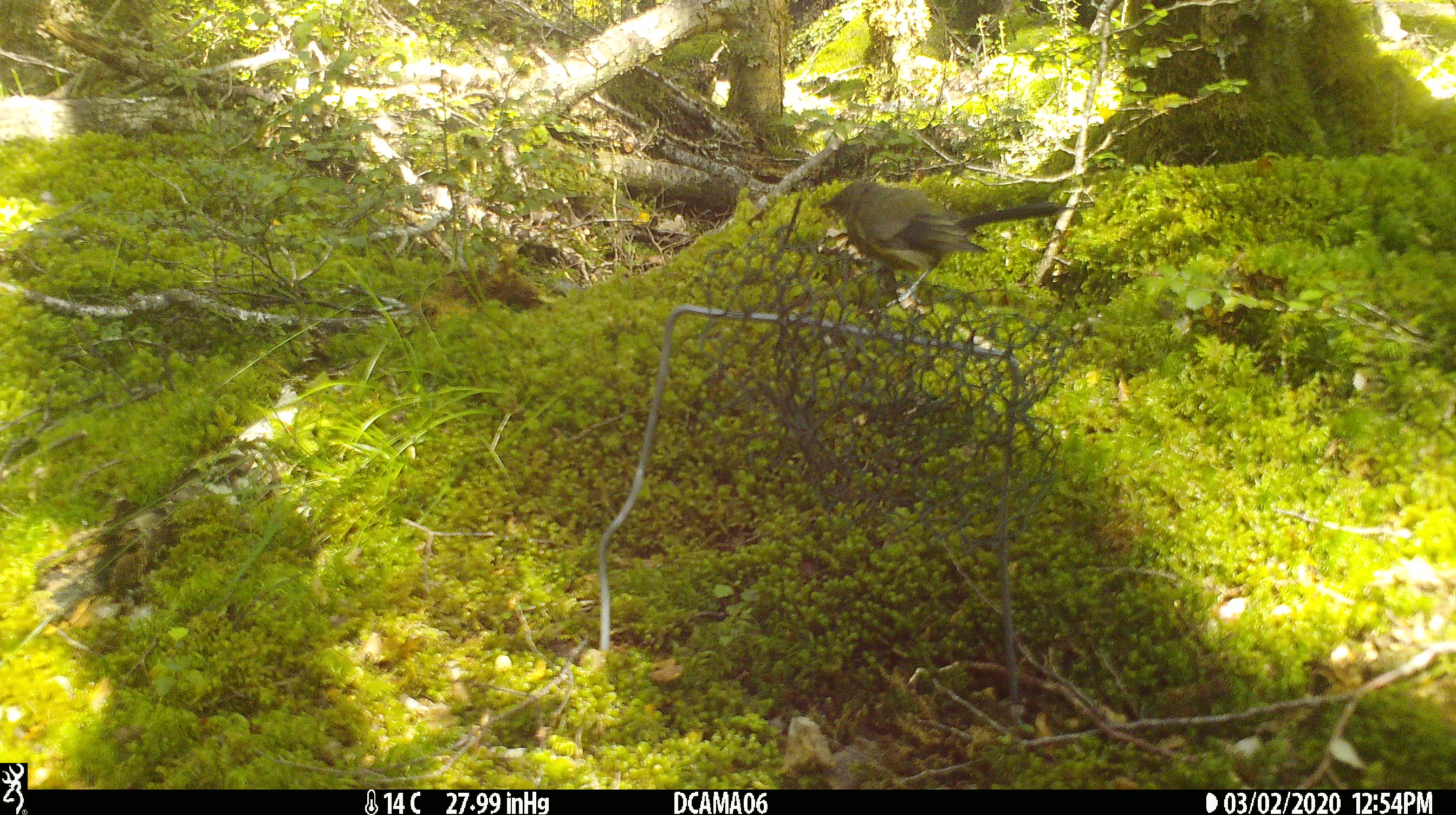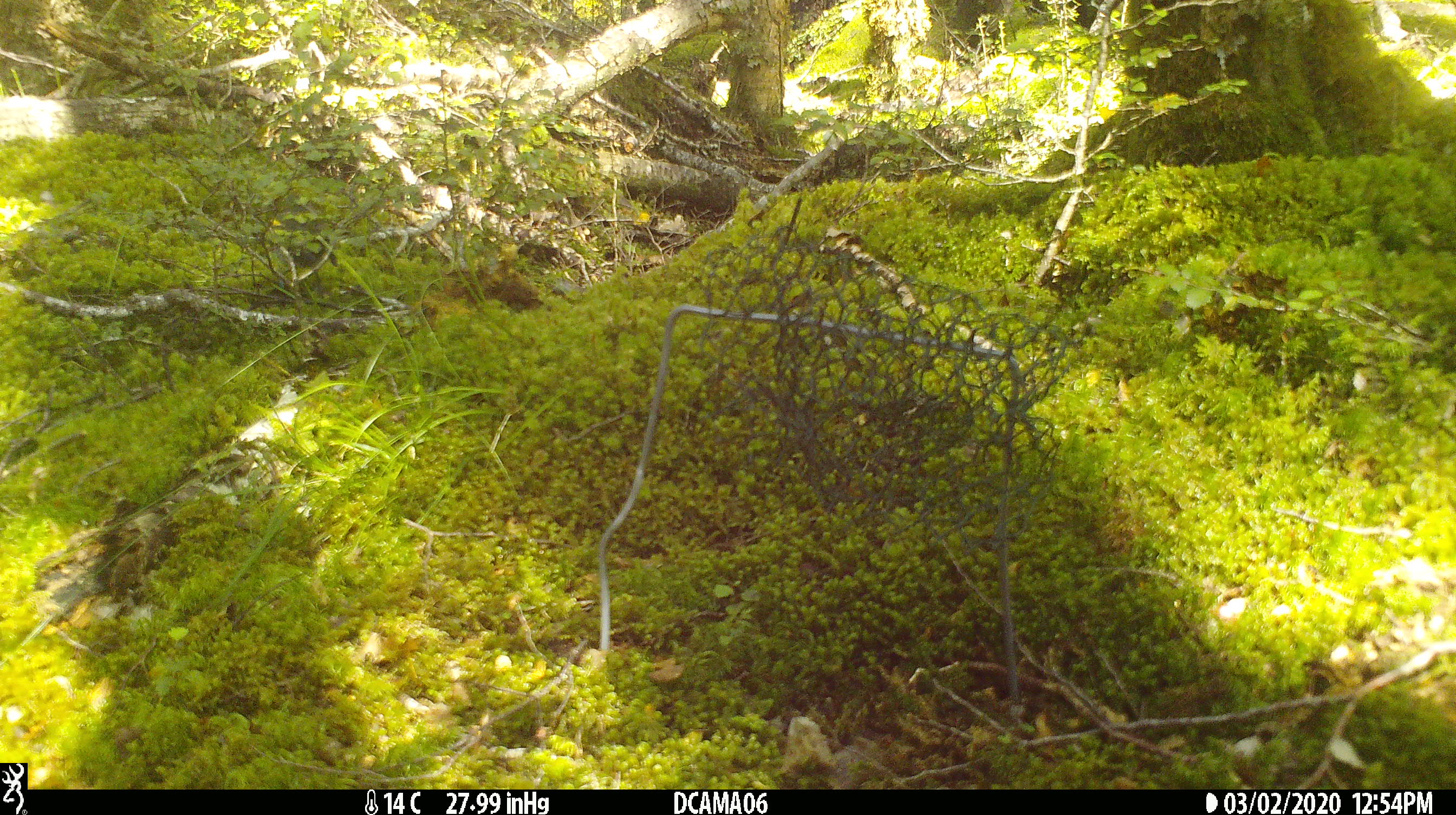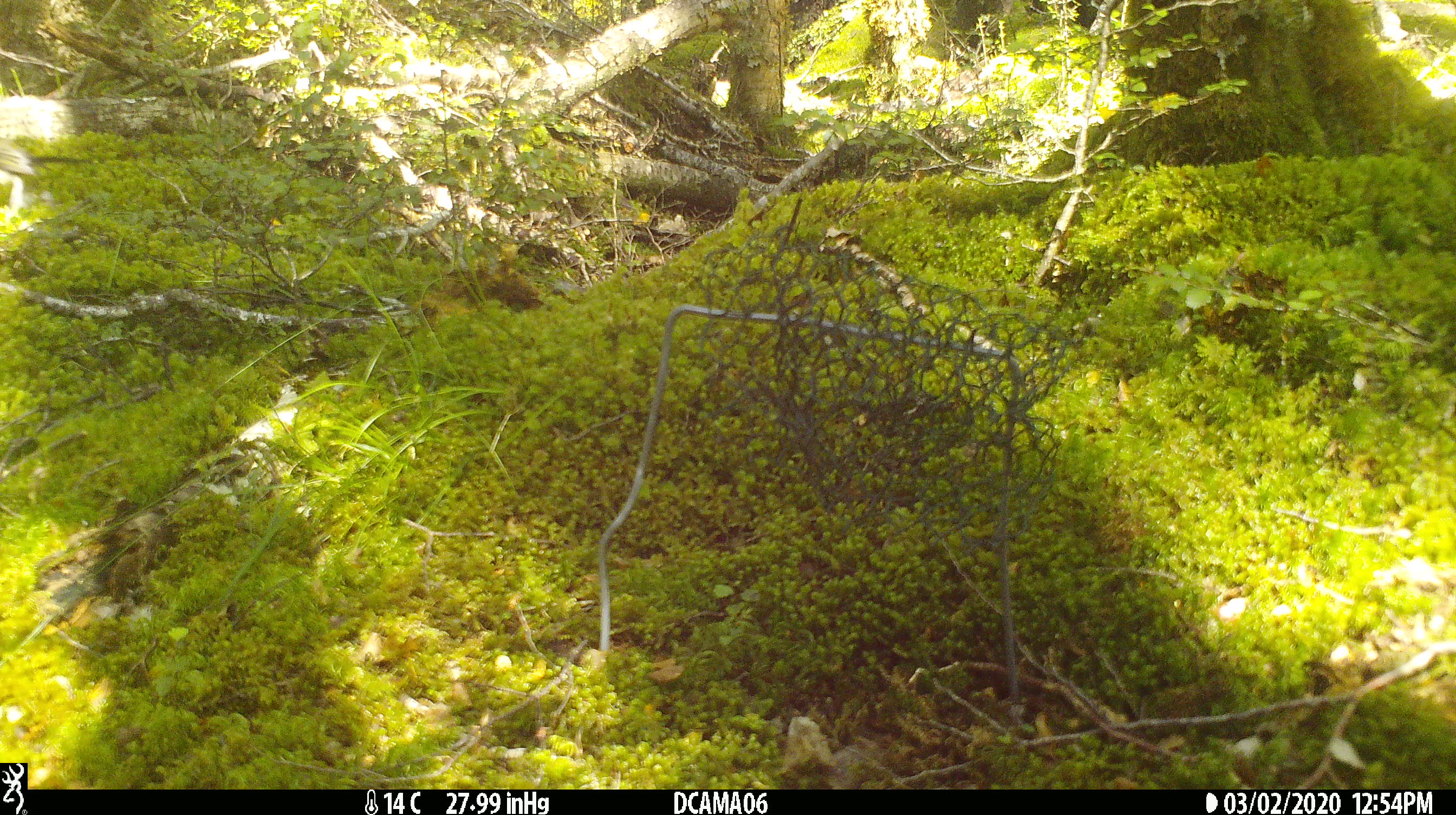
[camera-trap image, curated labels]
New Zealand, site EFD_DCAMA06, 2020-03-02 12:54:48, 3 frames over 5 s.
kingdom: Animalia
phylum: Chordata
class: Aves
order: Passeriformes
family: Meliphagidae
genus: Anthornis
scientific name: Anthornis melanura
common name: new zealand bellbird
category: bellbird